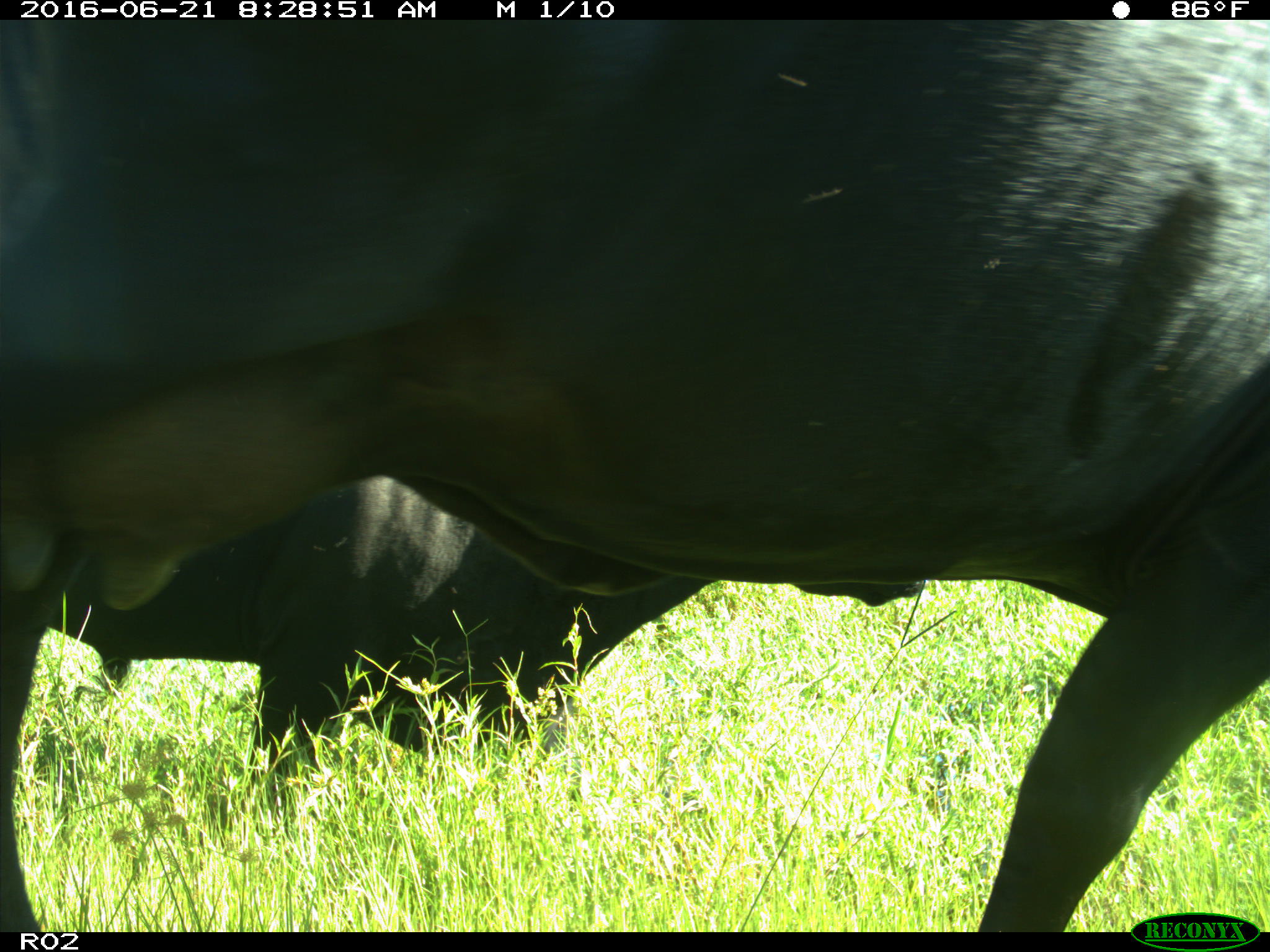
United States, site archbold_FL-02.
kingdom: Animalia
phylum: Chordata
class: Mammalia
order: Artiodactyla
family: Bovidae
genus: Bos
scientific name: Bos taurus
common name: domestic cow